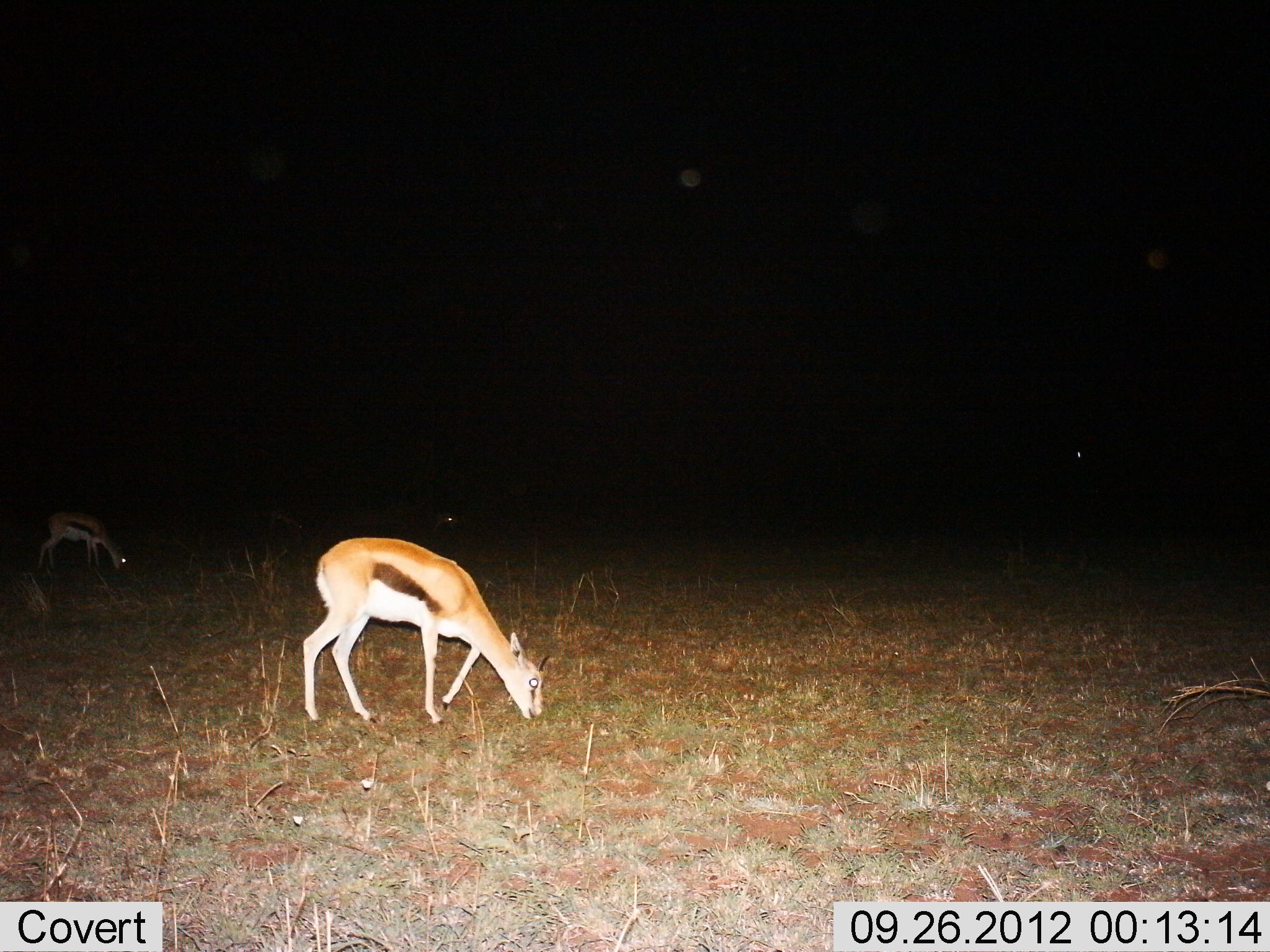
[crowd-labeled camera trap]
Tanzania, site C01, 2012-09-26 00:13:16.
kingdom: Animalia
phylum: Chordata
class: Mammalia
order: Artiodactyla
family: Bovidae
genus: Eudorcas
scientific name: Eudorcas thomsonii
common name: thomson's gazelle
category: gazellethomsons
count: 2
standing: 60%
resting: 0%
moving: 10%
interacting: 0%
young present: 0%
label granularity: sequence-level